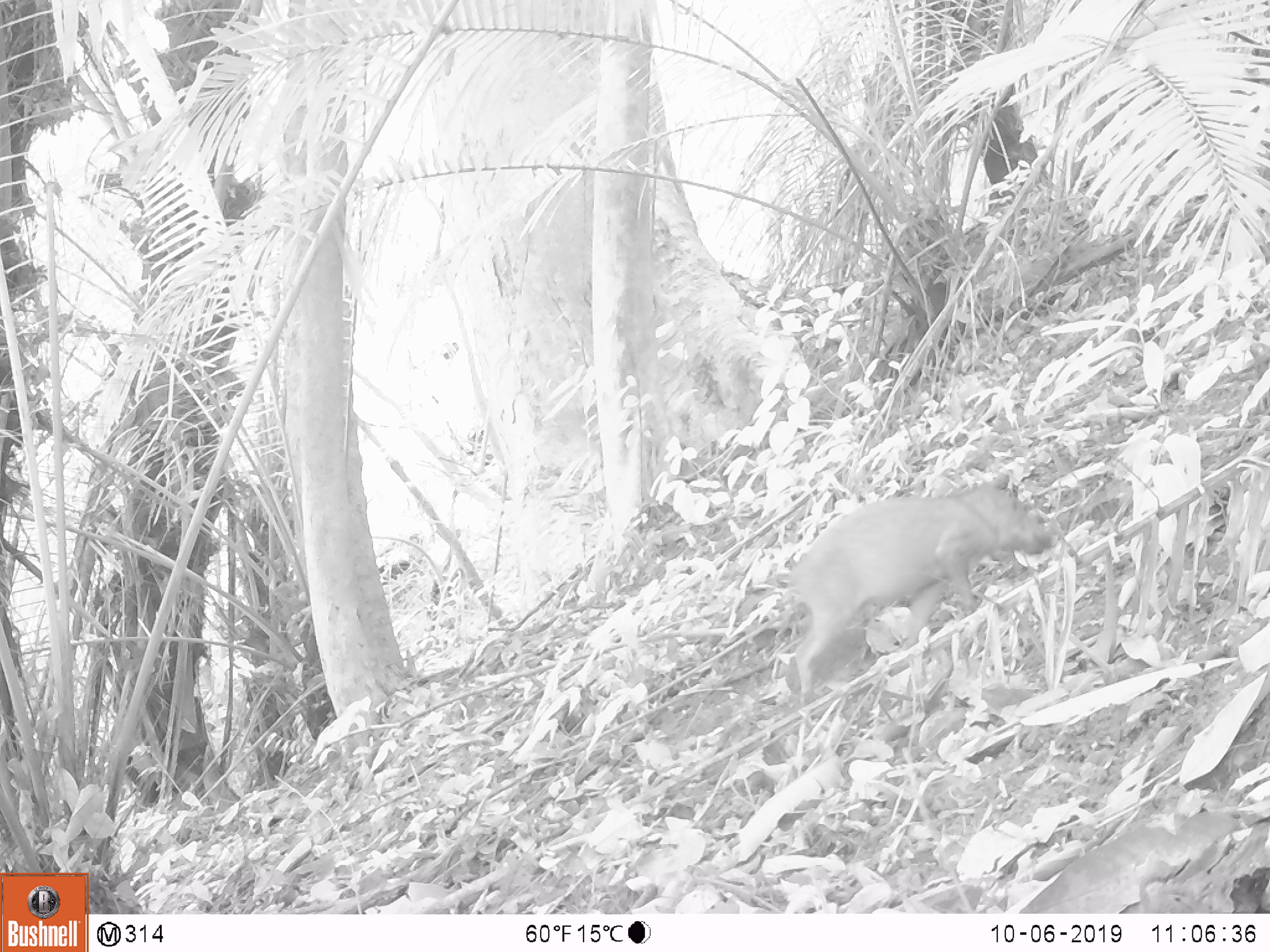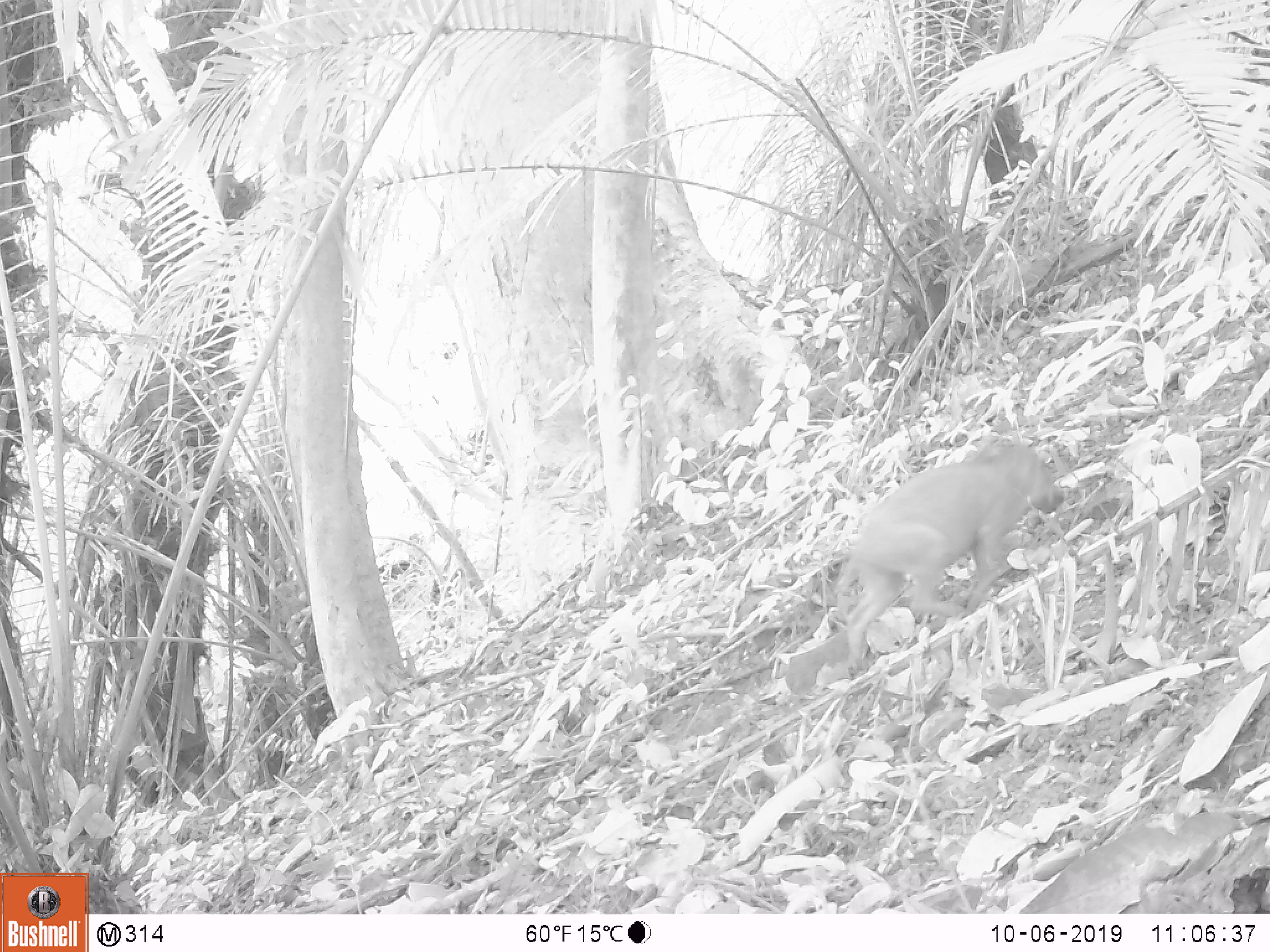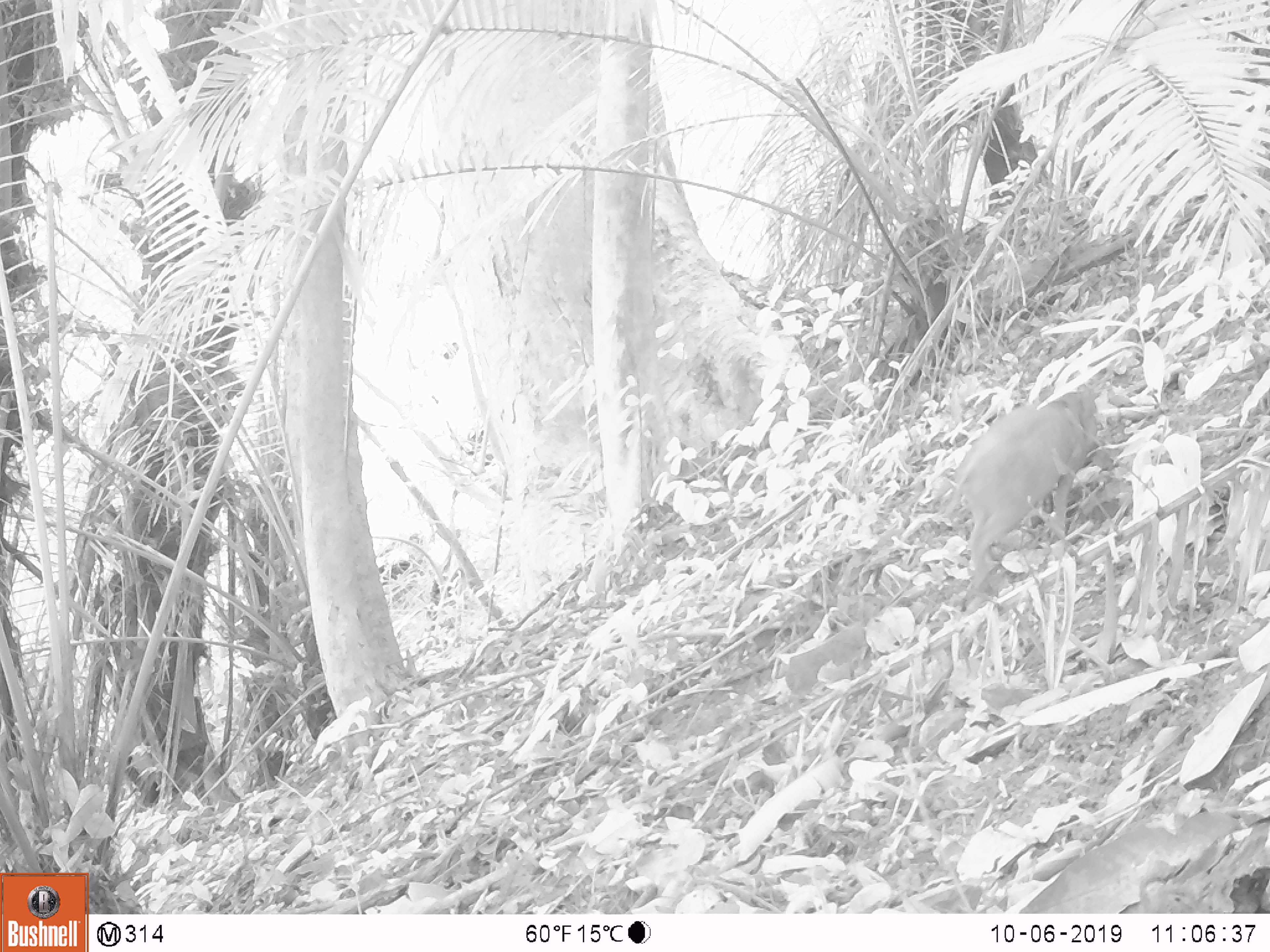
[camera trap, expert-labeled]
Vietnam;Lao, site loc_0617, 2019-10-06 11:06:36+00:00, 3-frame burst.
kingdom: Animalia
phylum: Chordata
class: Mammalia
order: Artiodactyla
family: Suidae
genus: Sus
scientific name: Sus scrofa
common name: eurasian wild pig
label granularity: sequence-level